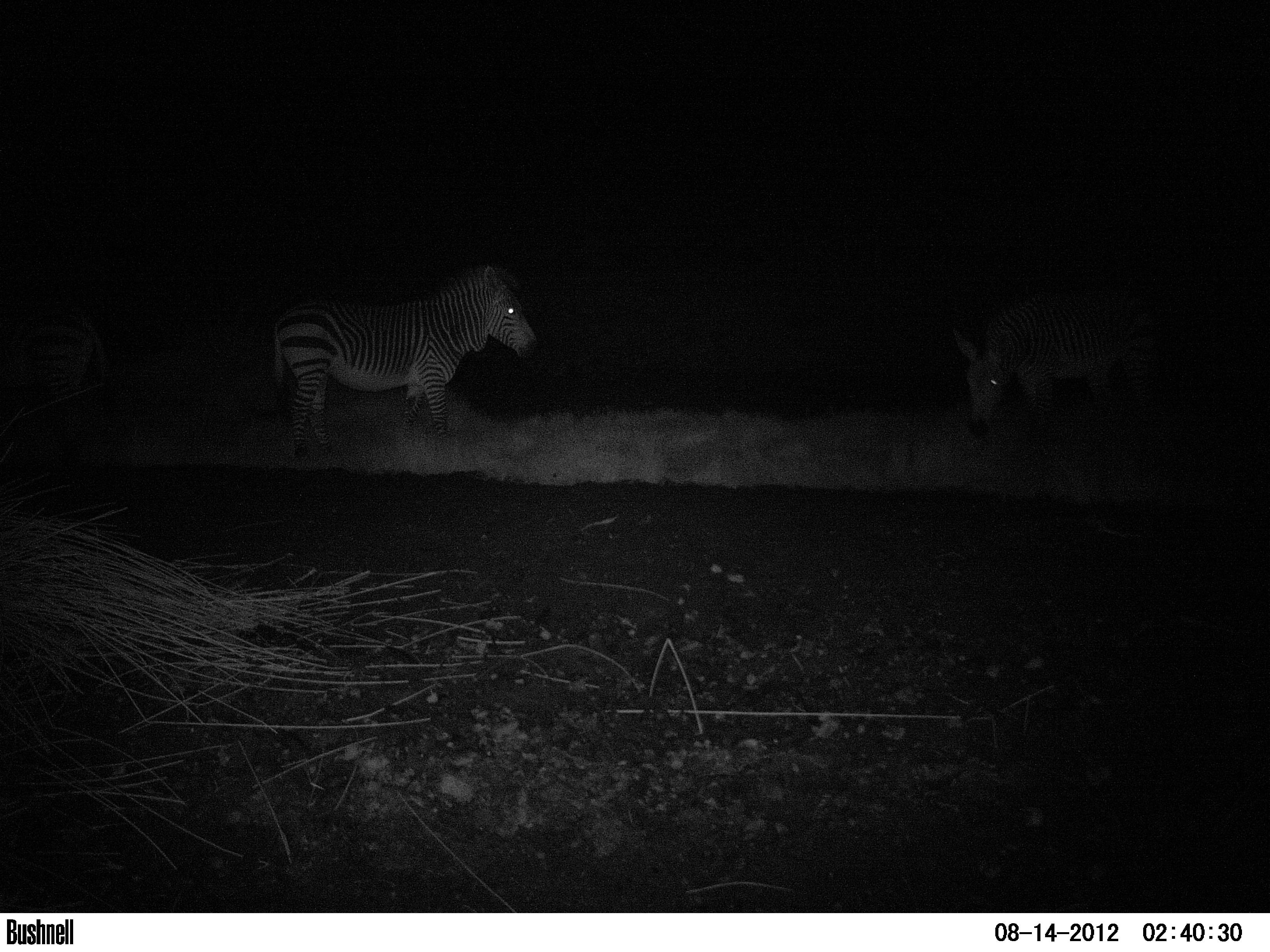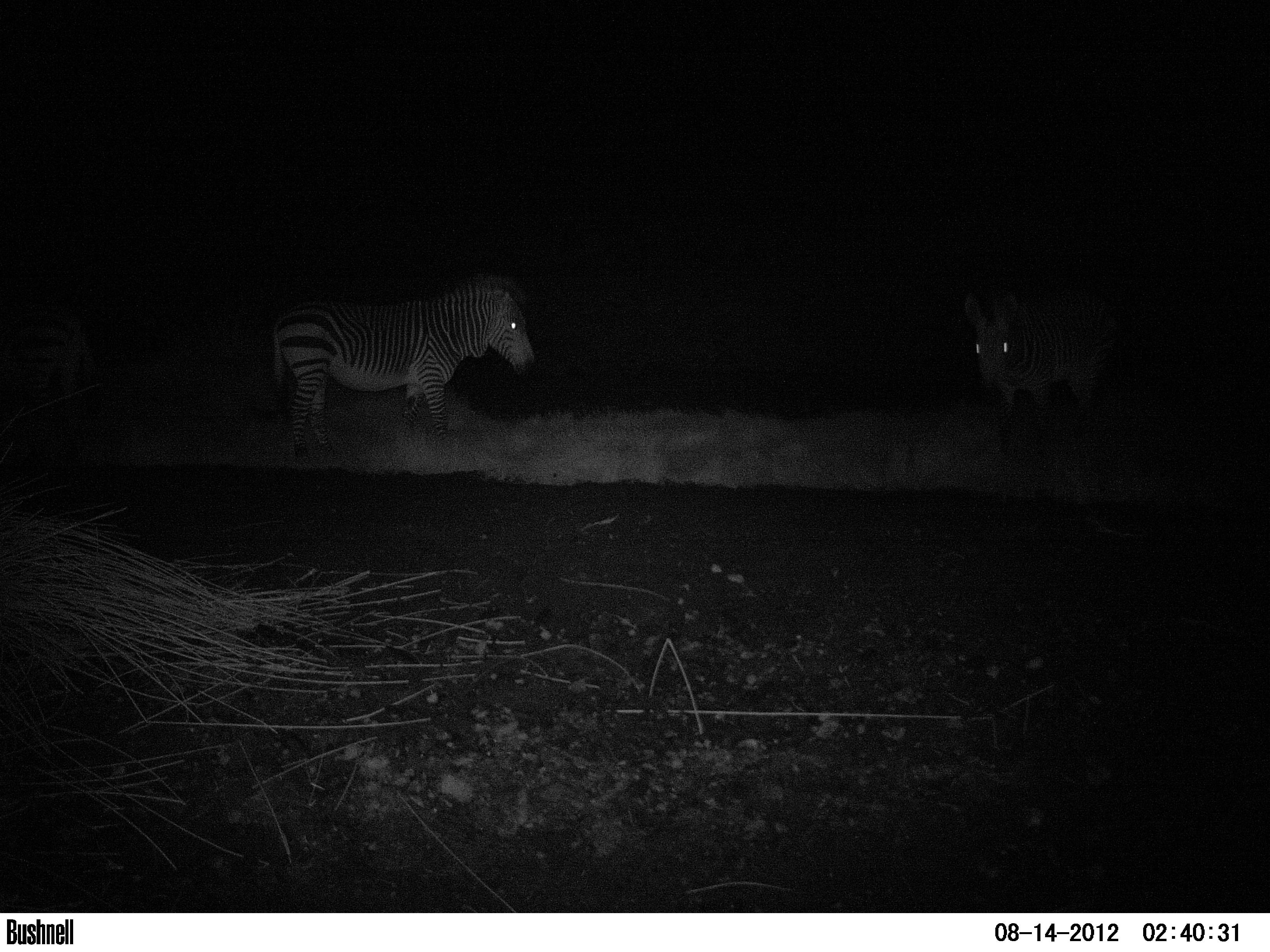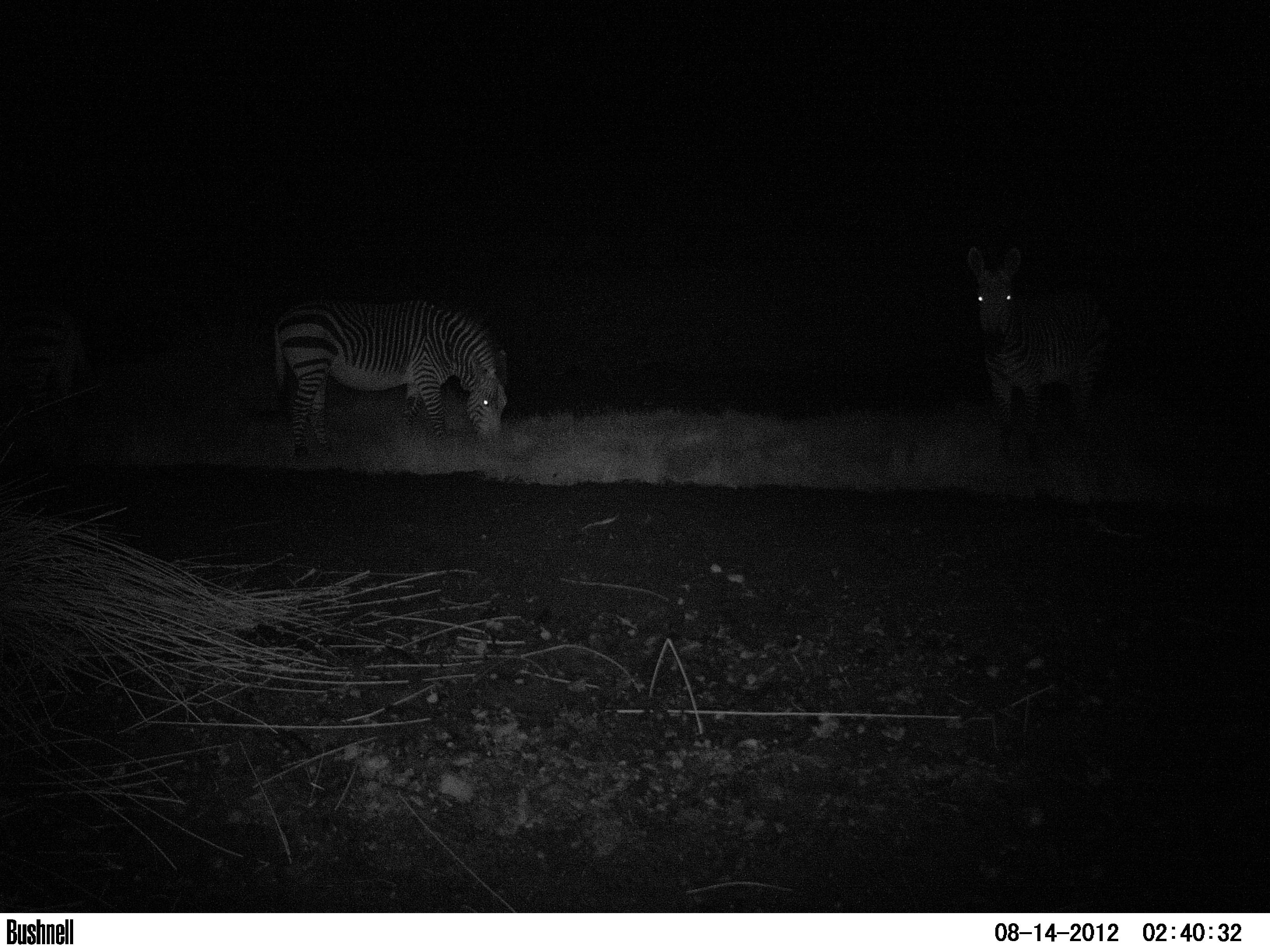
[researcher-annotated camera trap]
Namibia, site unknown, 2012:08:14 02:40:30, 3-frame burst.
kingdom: Animalia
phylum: Chordata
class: Mammalia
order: Perissodactyla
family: Equidae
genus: Equus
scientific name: Equus zebra hartmannae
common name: hartmann's mountain zebra